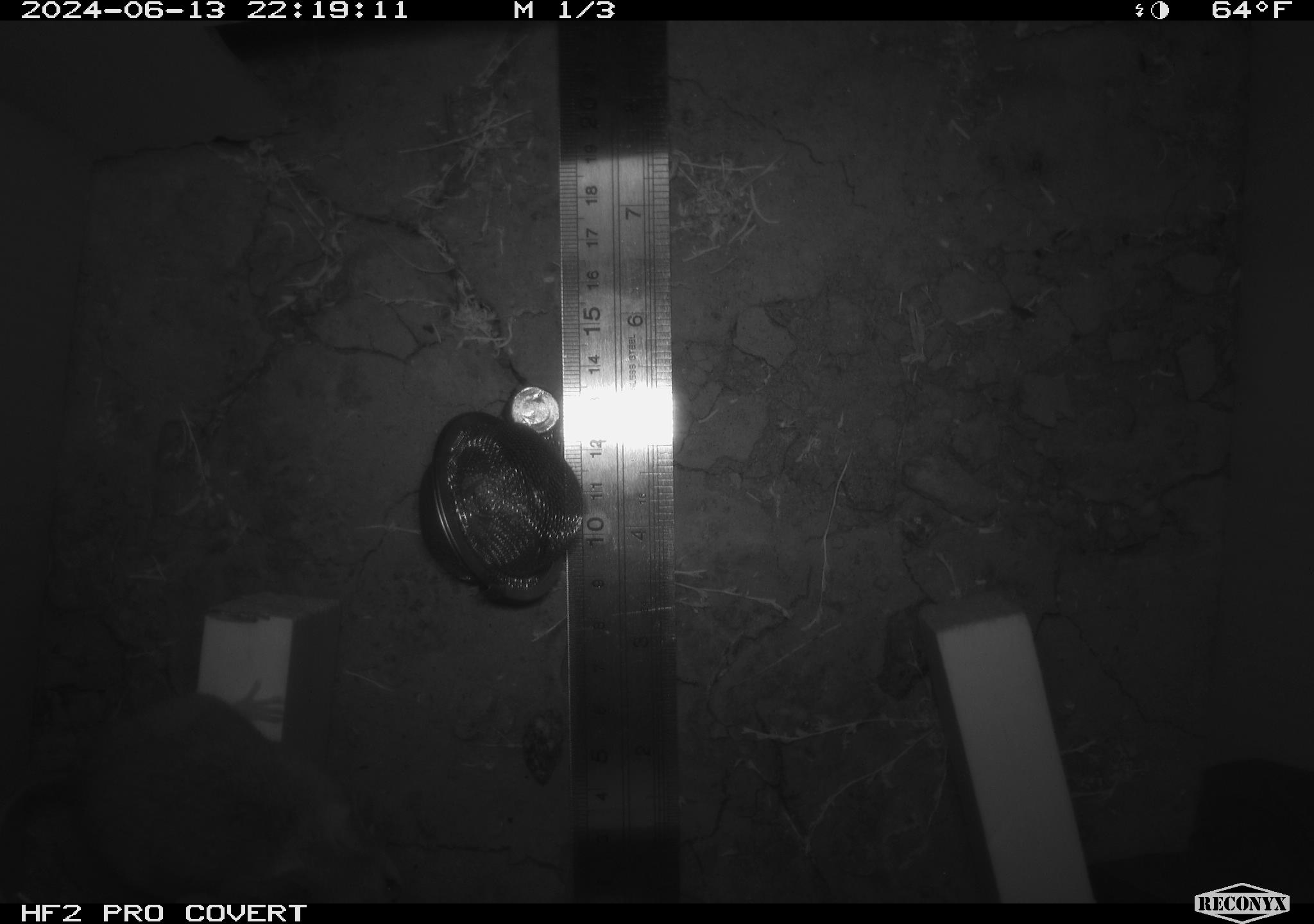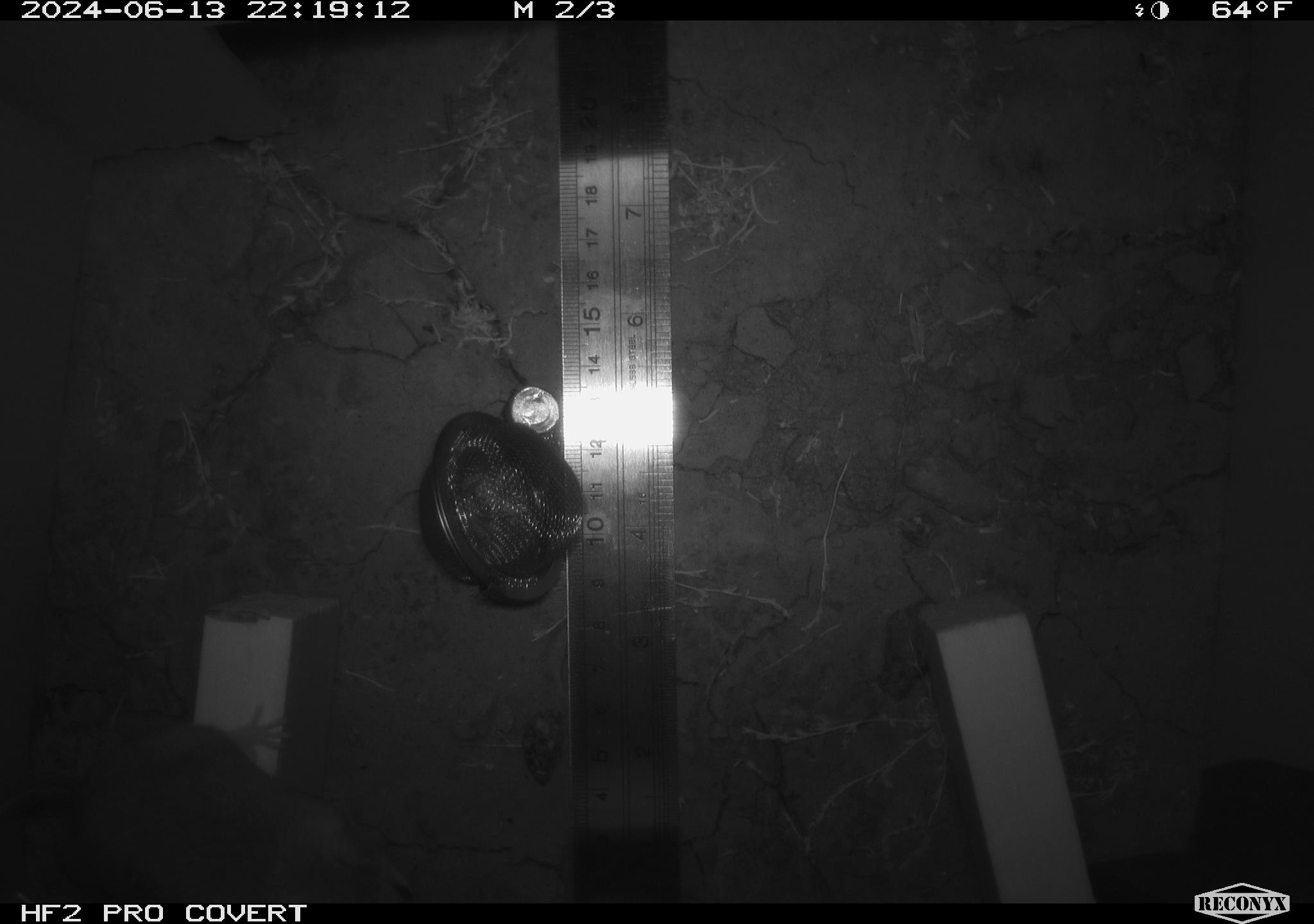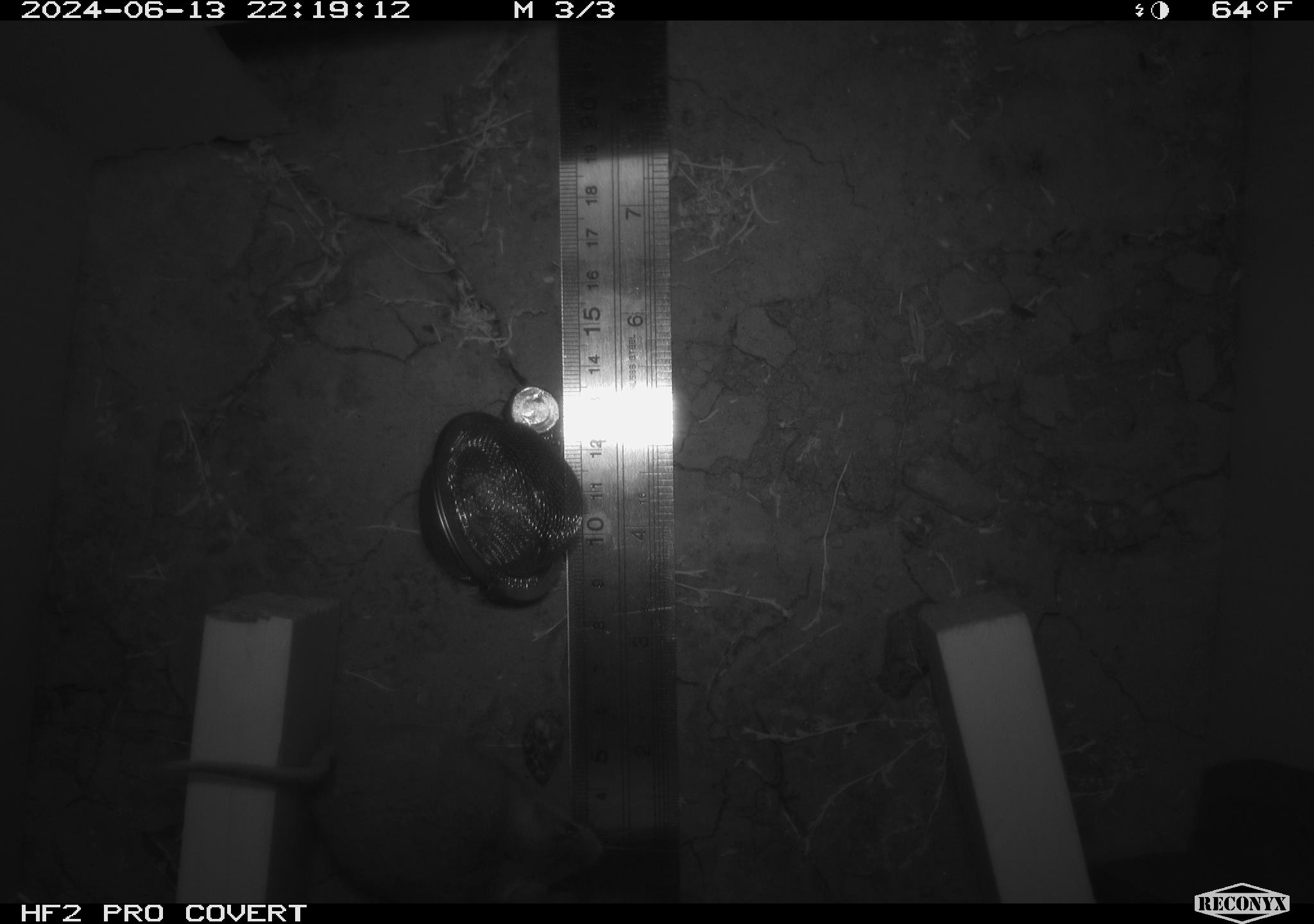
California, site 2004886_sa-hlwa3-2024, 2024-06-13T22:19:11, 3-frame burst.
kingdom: Animalia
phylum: Chordata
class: Mammalia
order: Rodentia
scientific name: Rodentia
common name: mouse species